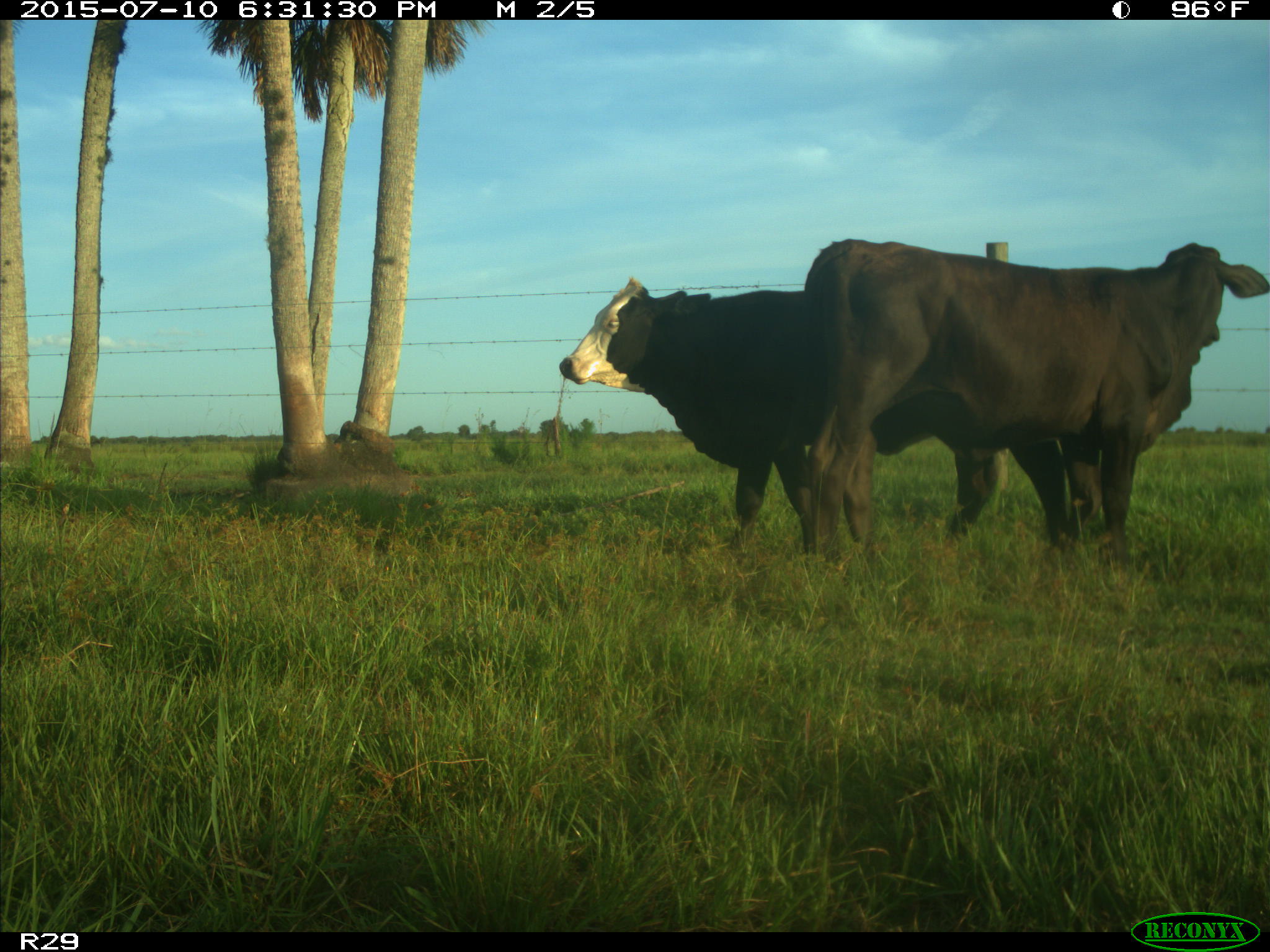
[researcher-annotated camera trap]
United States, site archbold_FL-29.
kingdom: Animalia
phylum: Chordata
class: Mammalia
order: Artiodactyla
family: Bovidae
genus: Bos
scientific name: Bos taurus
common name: domestic cow